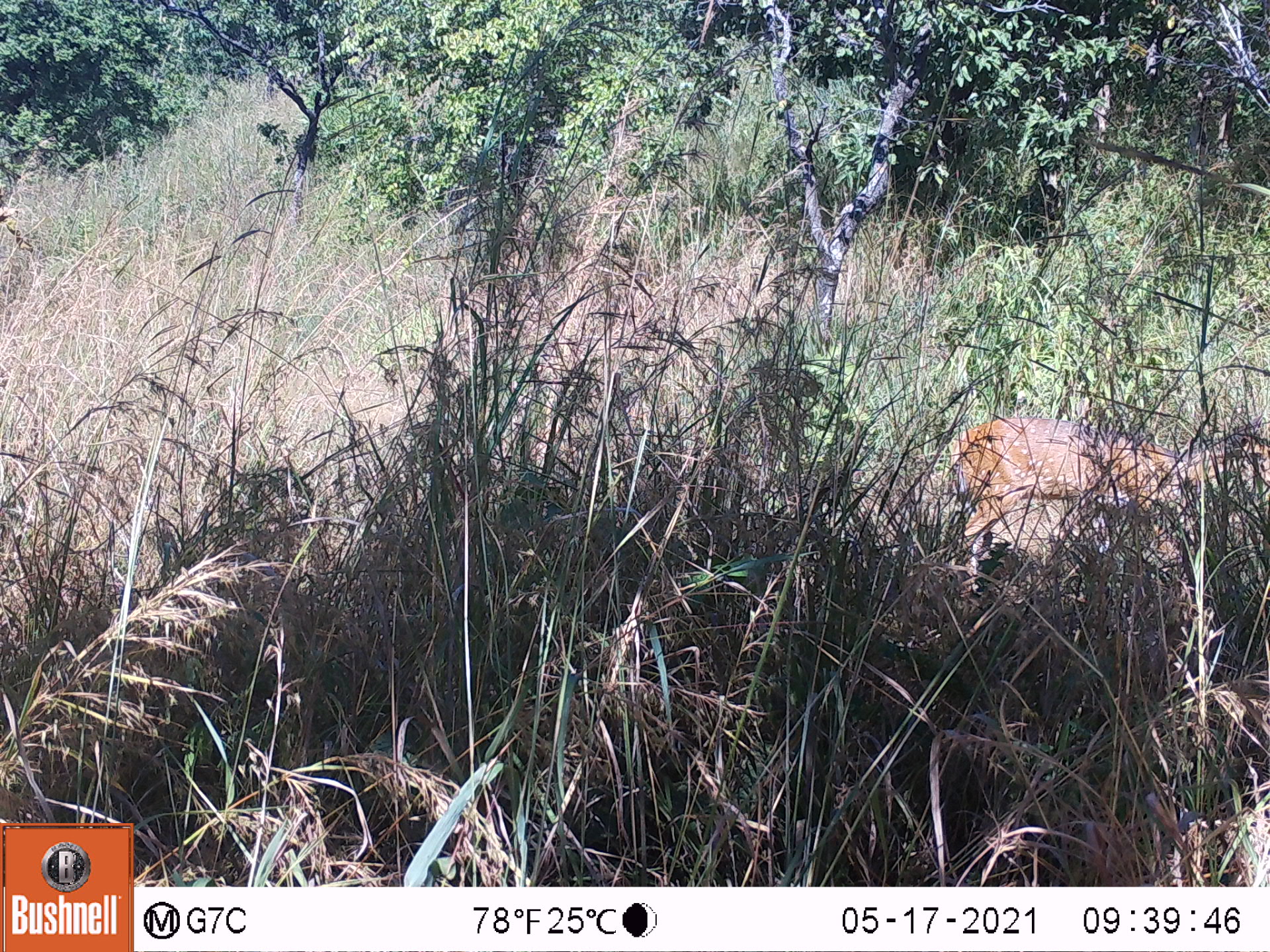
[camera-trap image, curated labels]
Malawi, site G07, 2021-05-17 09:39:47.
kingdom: Animalia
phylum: Chordata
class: Mammalia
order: Artiodactyla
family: Bovidae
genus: Tragelaphus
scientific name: Tragelaphus sylvaticus sylvaticus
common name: cape bushbuck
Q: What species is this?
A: Cape bushbuck (Tragelaphus sylvaticus sylvaticus).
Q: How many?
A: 1.